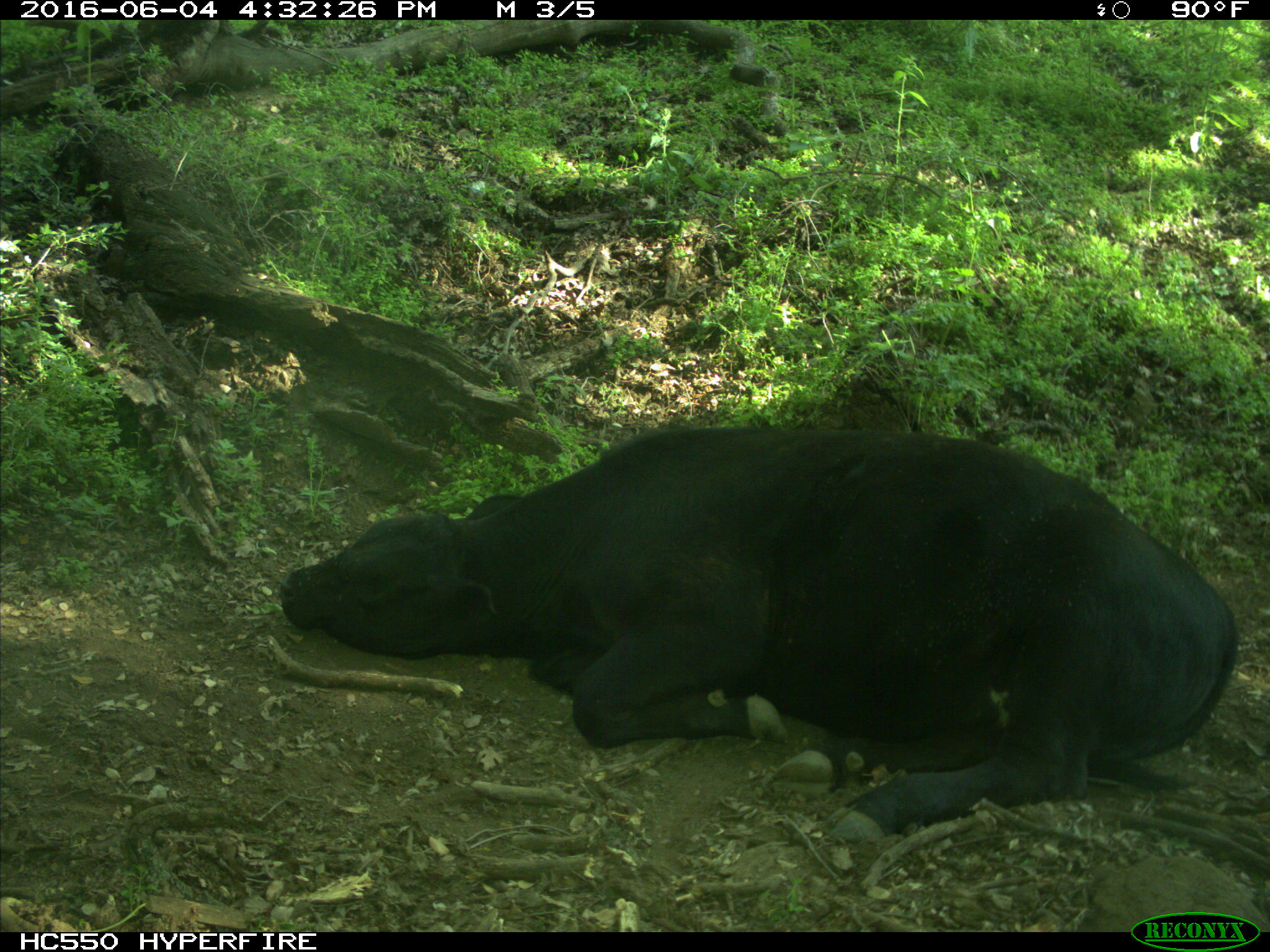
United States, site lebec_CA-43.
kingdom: Animalia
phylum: Chordata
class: Mammalia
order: Artiodactyla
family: Bovidae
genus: Bos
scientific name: Bos taurus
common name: domestic cow